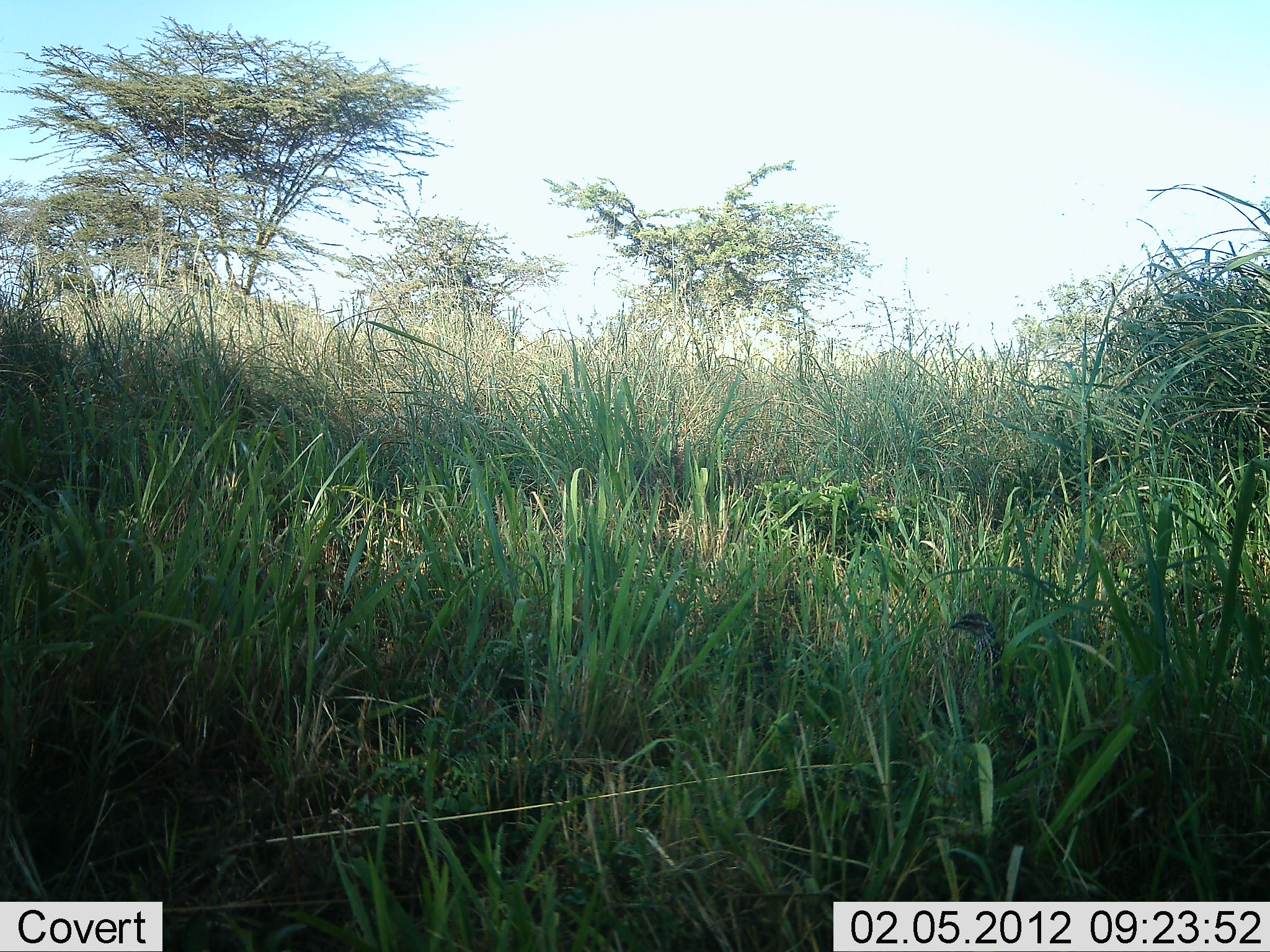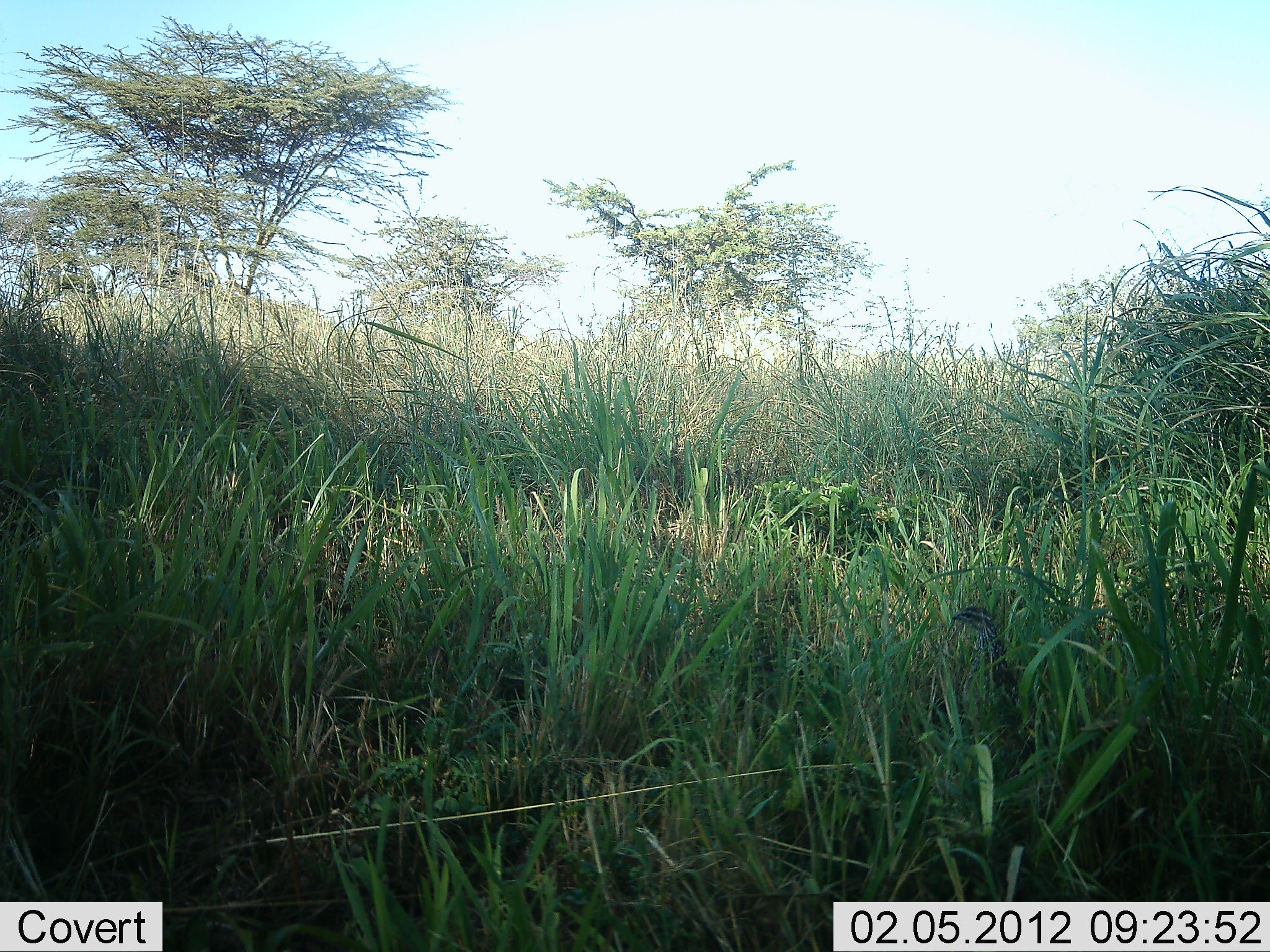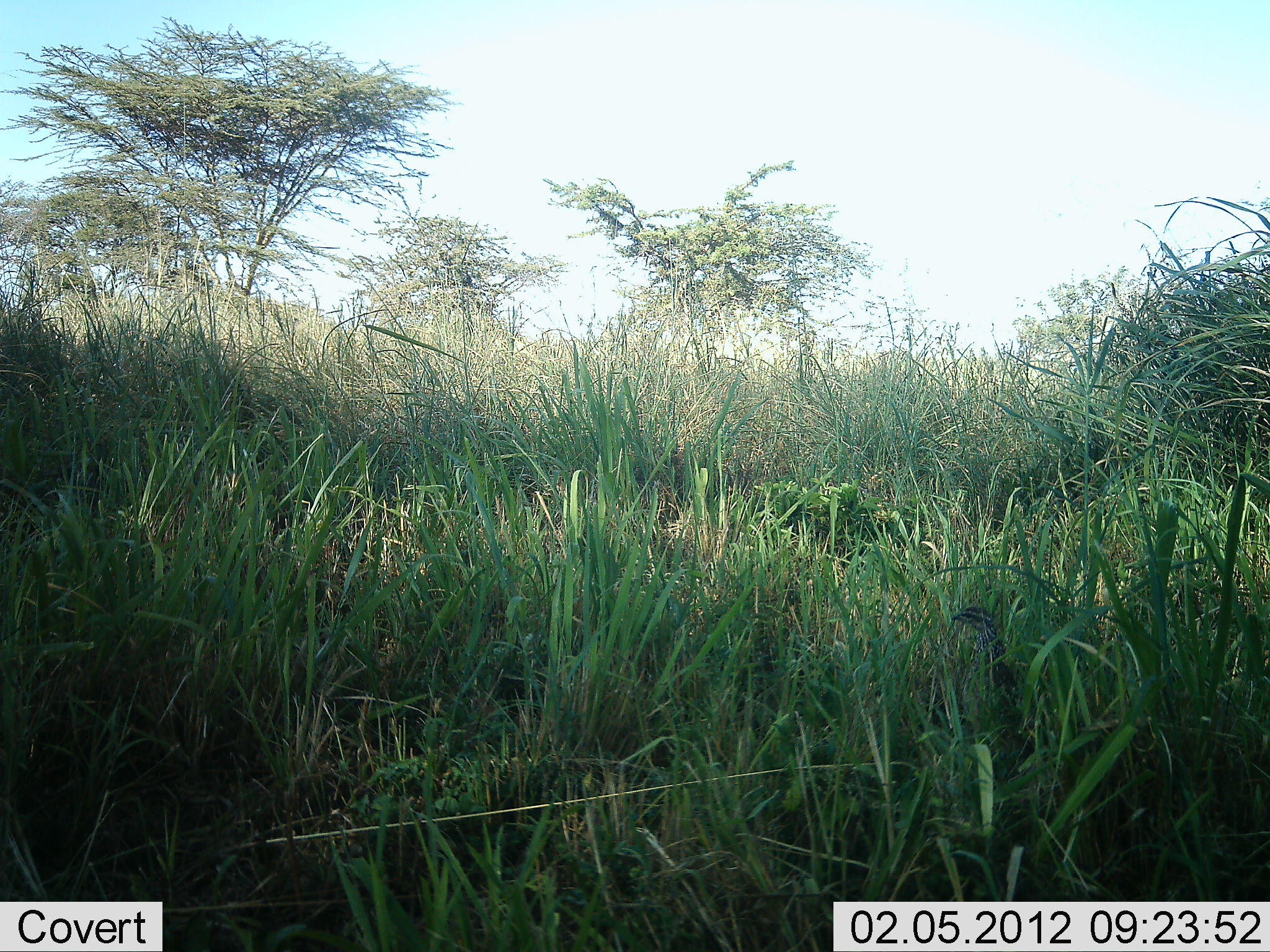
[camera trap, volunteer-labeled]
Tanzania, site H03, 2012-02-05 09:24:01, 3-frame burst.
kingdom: Animalia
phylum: Chordata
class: Aves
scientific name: Aves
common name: bird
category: otherbird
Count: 1.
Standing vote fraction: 82%.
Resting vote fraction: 9%.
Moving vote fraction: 5%.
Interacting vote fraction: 5%.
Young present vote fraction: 0%.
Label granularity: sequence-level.